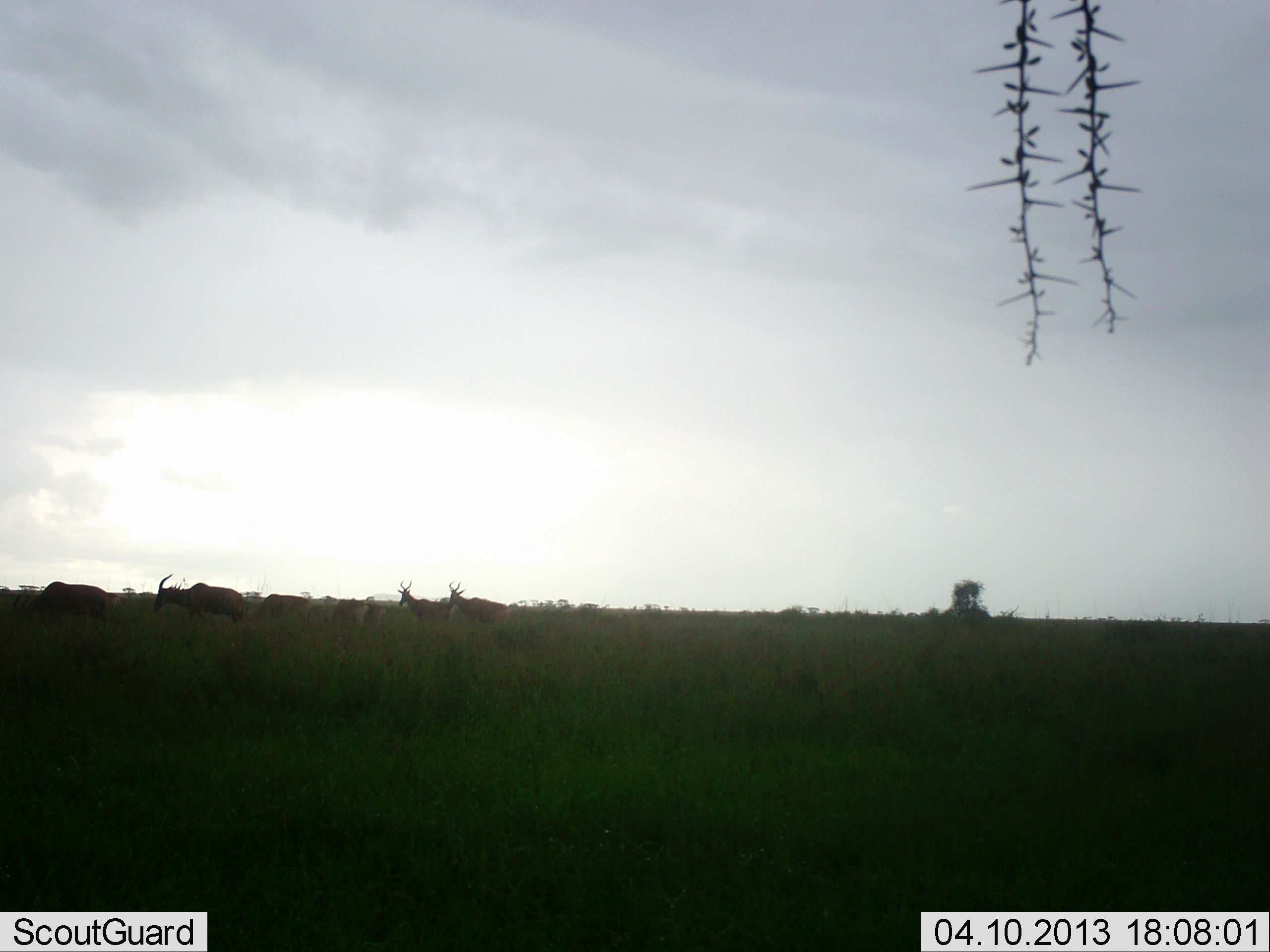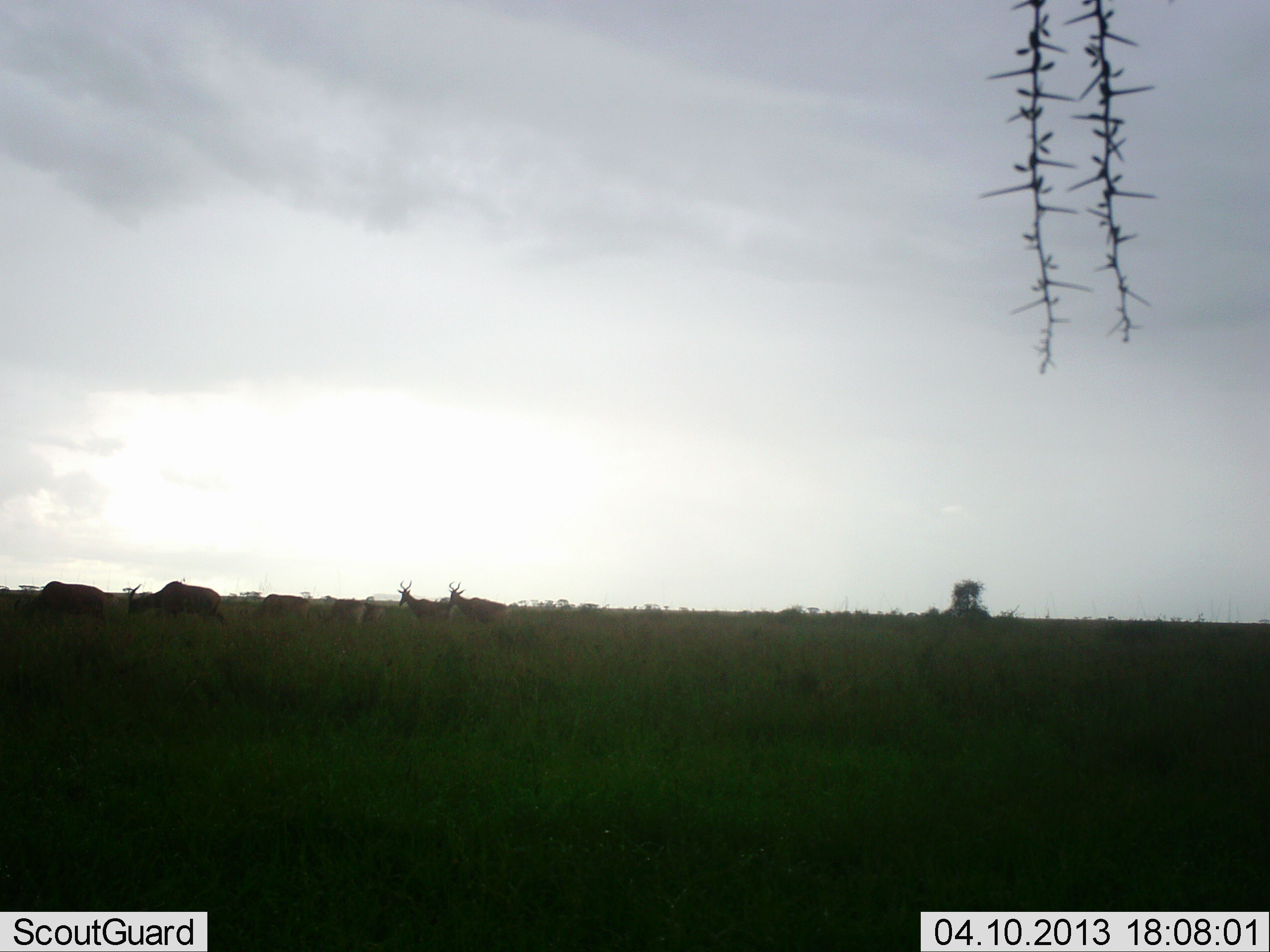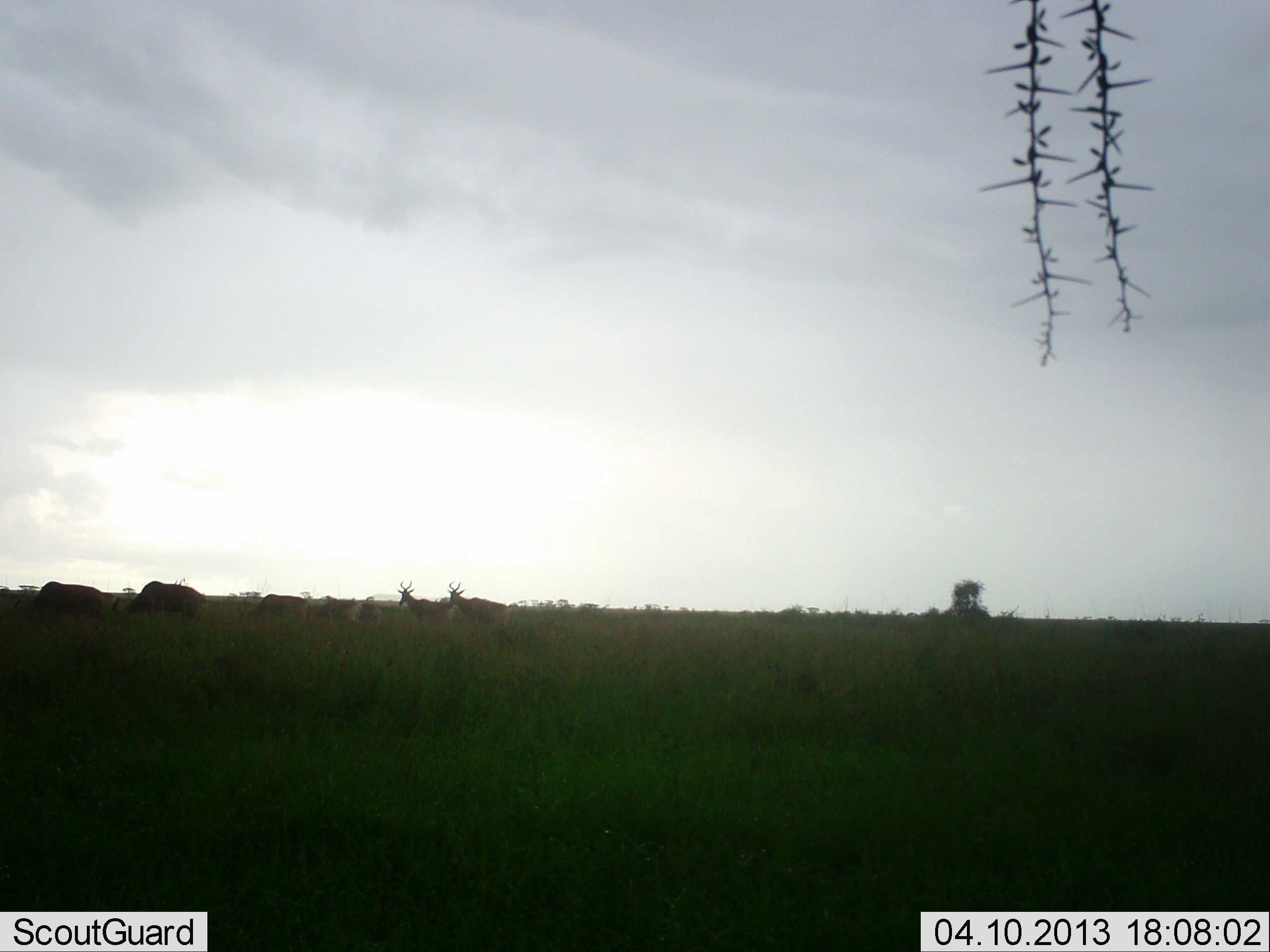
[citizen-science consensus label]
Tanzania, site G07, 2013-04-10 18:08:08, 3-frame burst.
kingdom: Animalia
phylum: Chordata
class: Mammalia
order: Artiodactyla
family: Bovidae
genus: Alcelaphus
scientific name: Alcelaphus buselaphus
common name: hartebeest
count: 5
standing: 67%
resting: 0%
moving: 58%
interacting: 0%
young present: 0%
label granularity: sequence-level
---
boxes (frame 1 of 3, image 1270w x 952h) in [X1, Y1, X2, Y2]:
animal: [153, 573, 247, 627]; [12, 581, 108, 630]; [446, 579, 510, 630]; [398, 579, 455, 625]; [255, 594, 313, 623]; [328, 598, 363, 625]; [363, 600, 388, 624]; [106, 592, 120, 607]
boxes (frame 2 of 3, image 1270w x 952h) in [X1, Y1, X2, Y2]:
animal: [13, 581, 115, 635]; [128, 580, 230, 627]; [447, 580, 510, 627]; [398, 579, 453, 627]; [241, 594, 311, 626]; [332, 599, 367, 626]; [363, 602, 387, 626]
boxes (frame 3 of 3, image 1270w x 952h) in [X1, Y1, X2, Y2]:
animal: [111, 580, 208, 625]; [14, 581, 106, 625]; [446, 581, 512, 631]; [396, 579, 453, 627]; [237, 594, 314, 629]; [317, 596, 357, 621]; [356, 596, 382, 625]